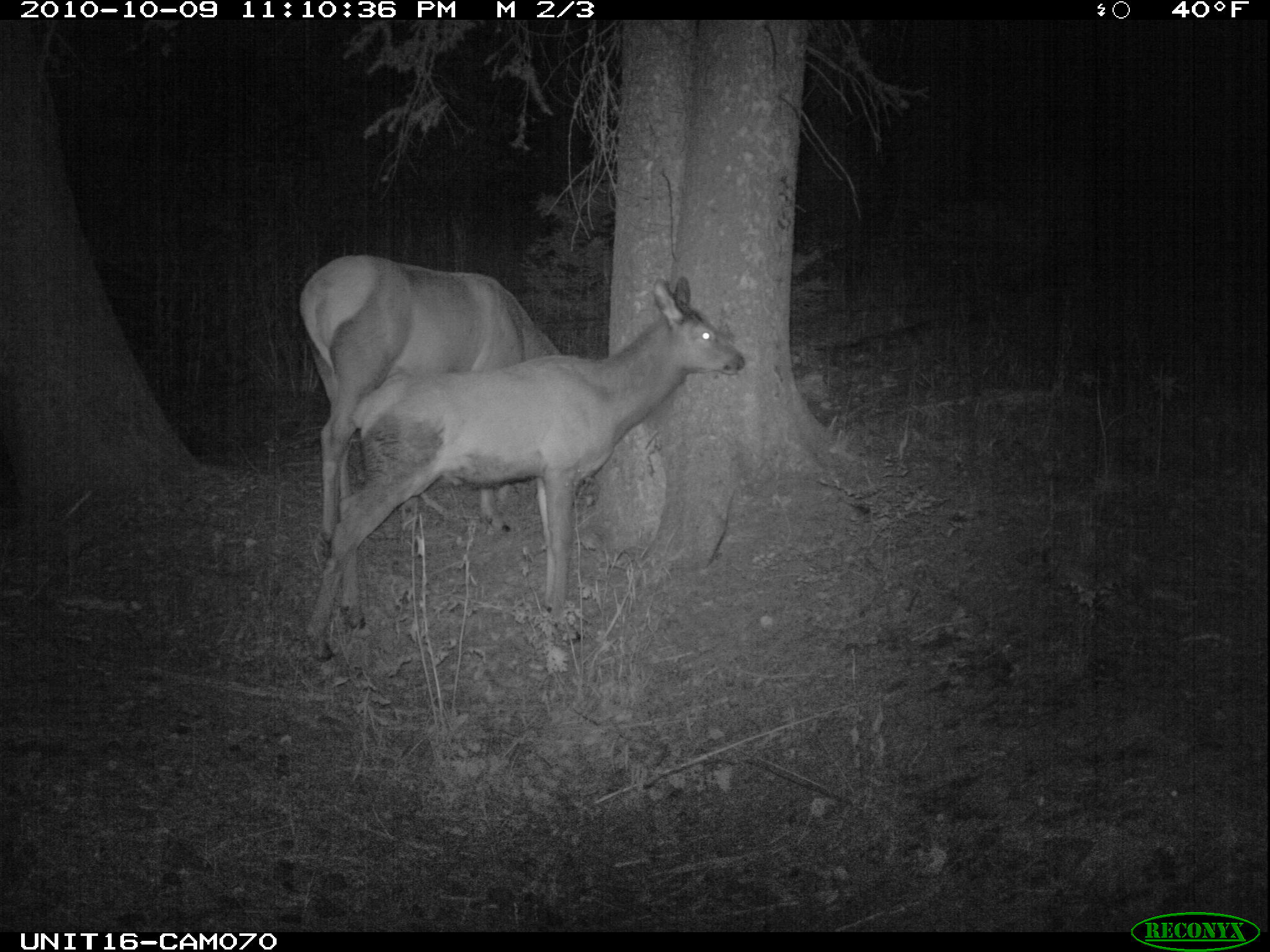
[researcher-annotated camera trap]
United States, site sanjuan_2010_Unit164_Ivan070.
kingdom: Animalia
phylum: Chordata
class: Mammalia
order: Artiodactyla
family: Cervidae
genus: Cervus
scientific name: Cervus elaphus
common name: red deer